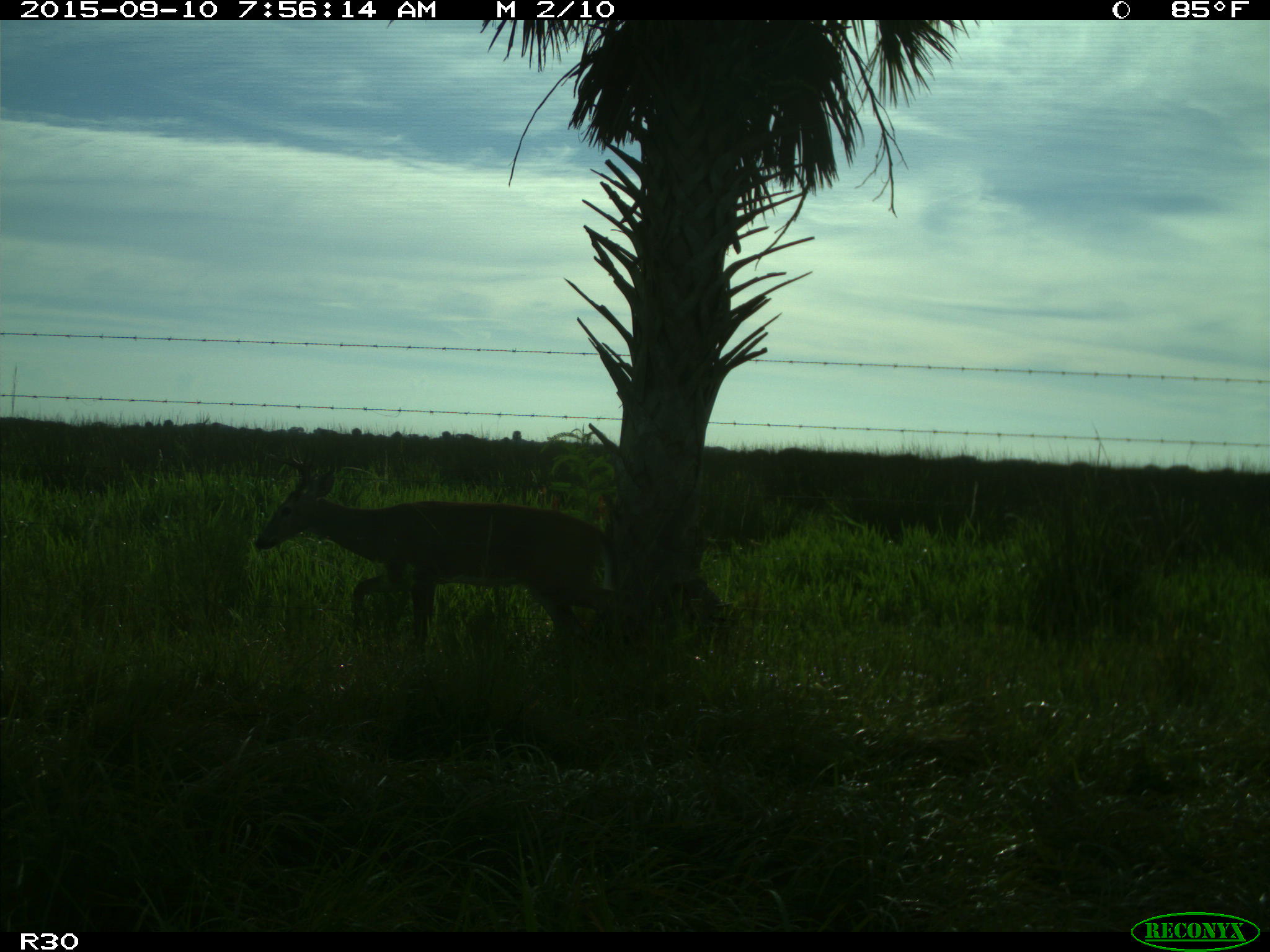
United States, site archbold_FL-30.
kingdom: Animalia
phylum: Chordata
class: Mammalia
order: Artiodactyla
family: Cervidae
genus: Odocoileus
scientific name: Odocoileus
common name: deer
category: unidentified deer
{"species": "unidentified deer (deer) (Odocoileus)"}